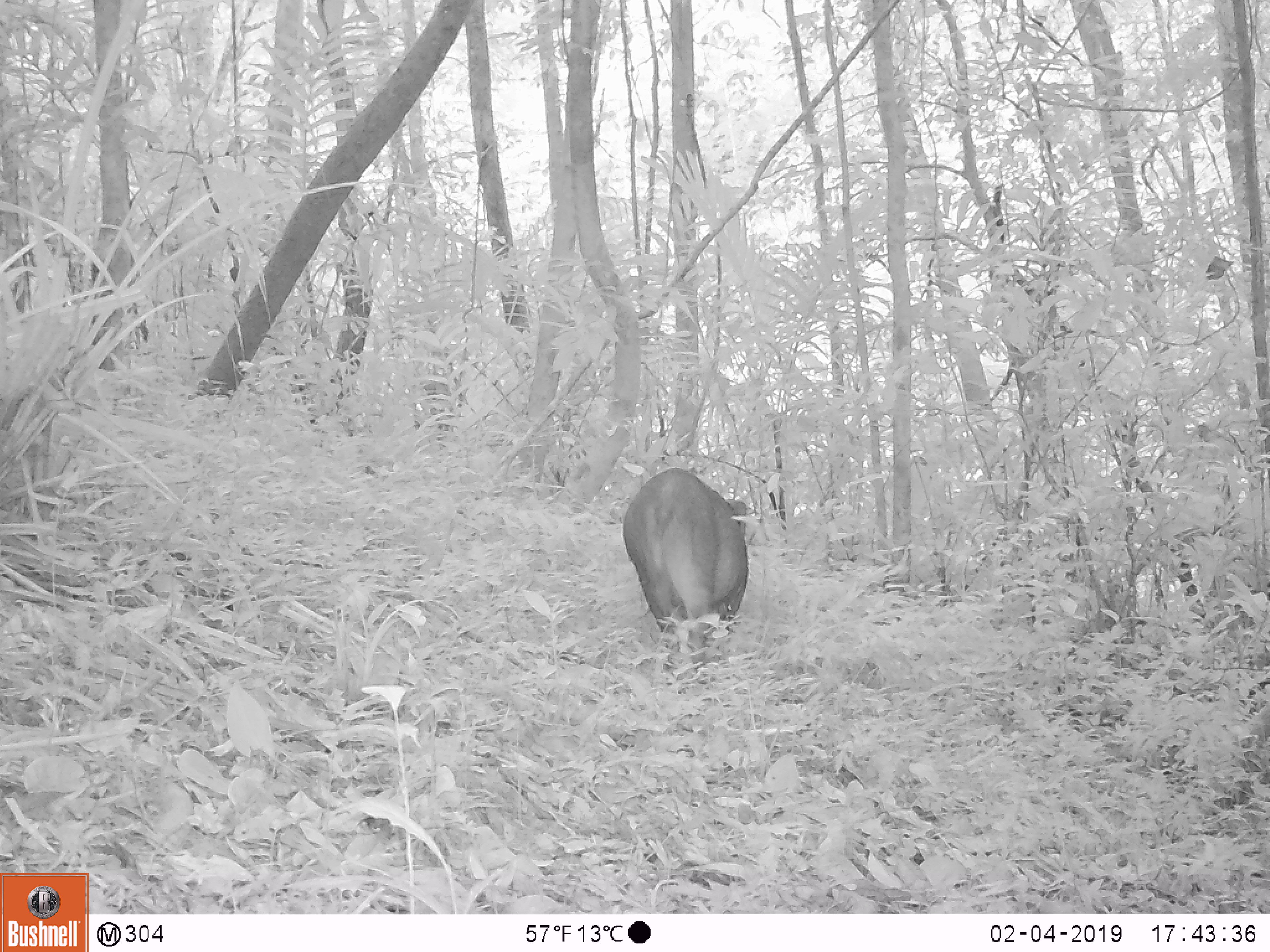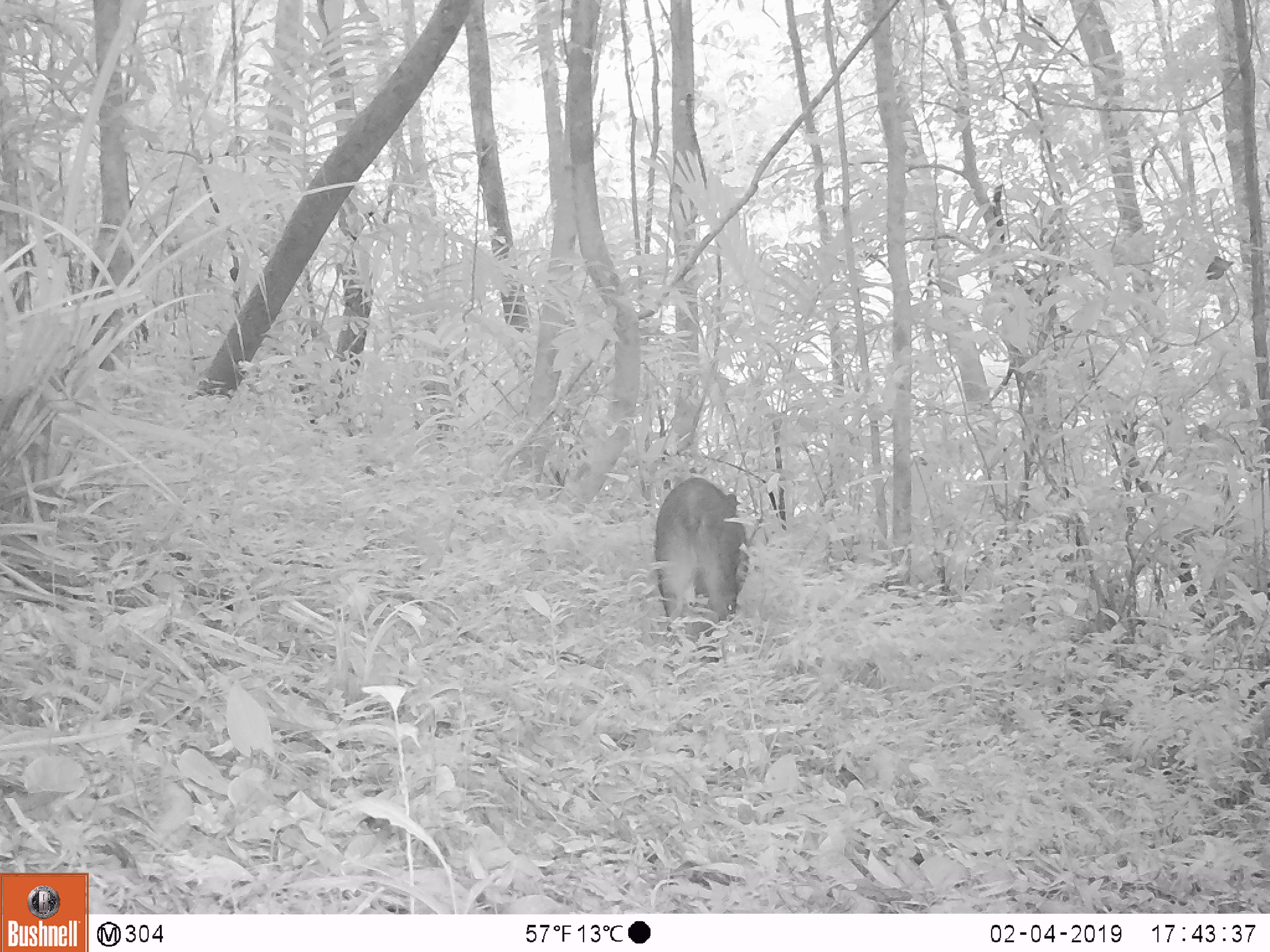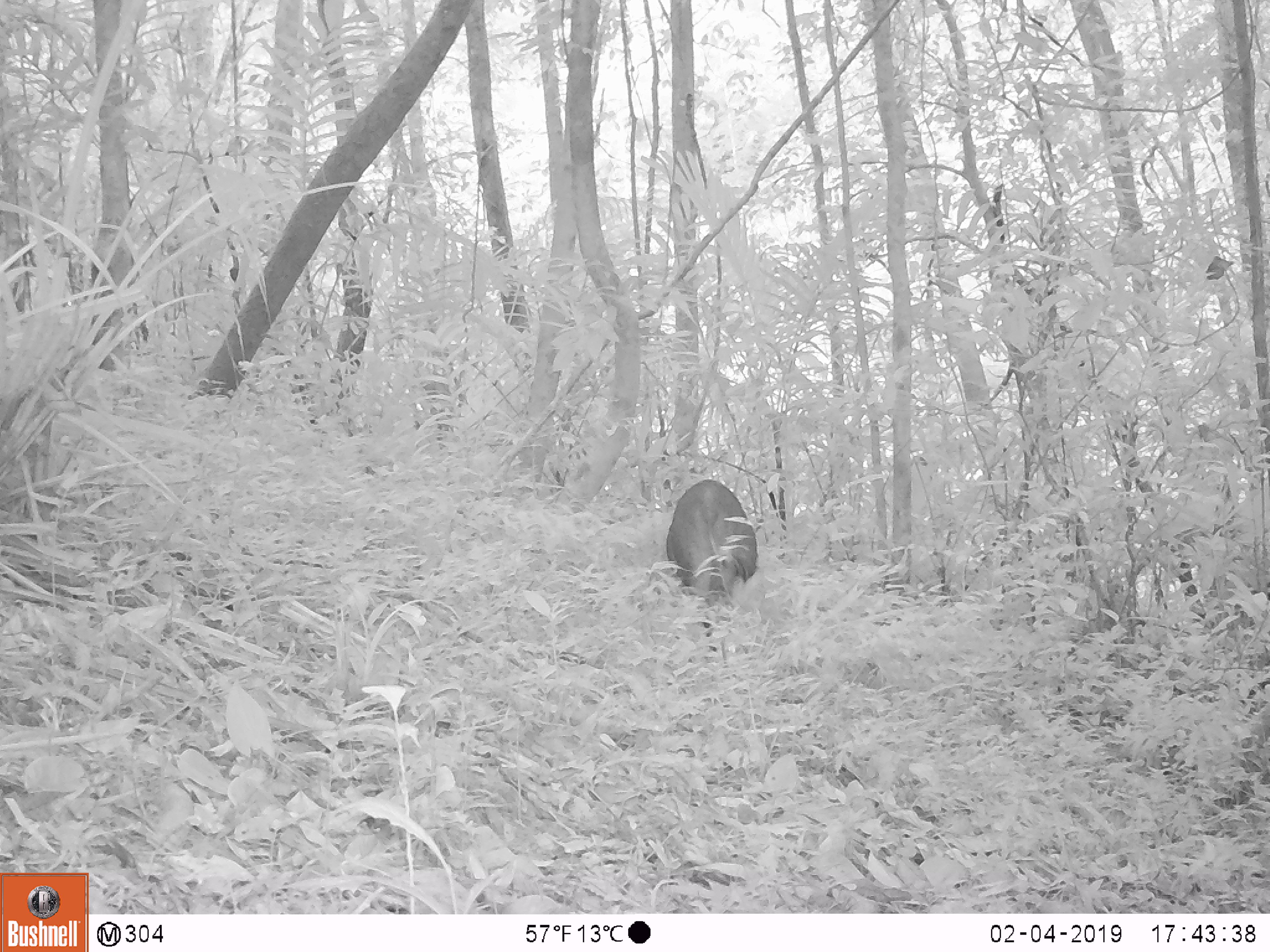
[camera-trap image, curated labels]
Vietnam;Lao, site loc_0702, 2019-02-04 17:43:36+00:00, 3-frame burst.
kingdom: Animalia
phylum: Chordata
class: Mammalia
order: Artiodactyla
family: Suidae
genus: Sus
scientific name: Sus scrofa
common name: eurasian wild pig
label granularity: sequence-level